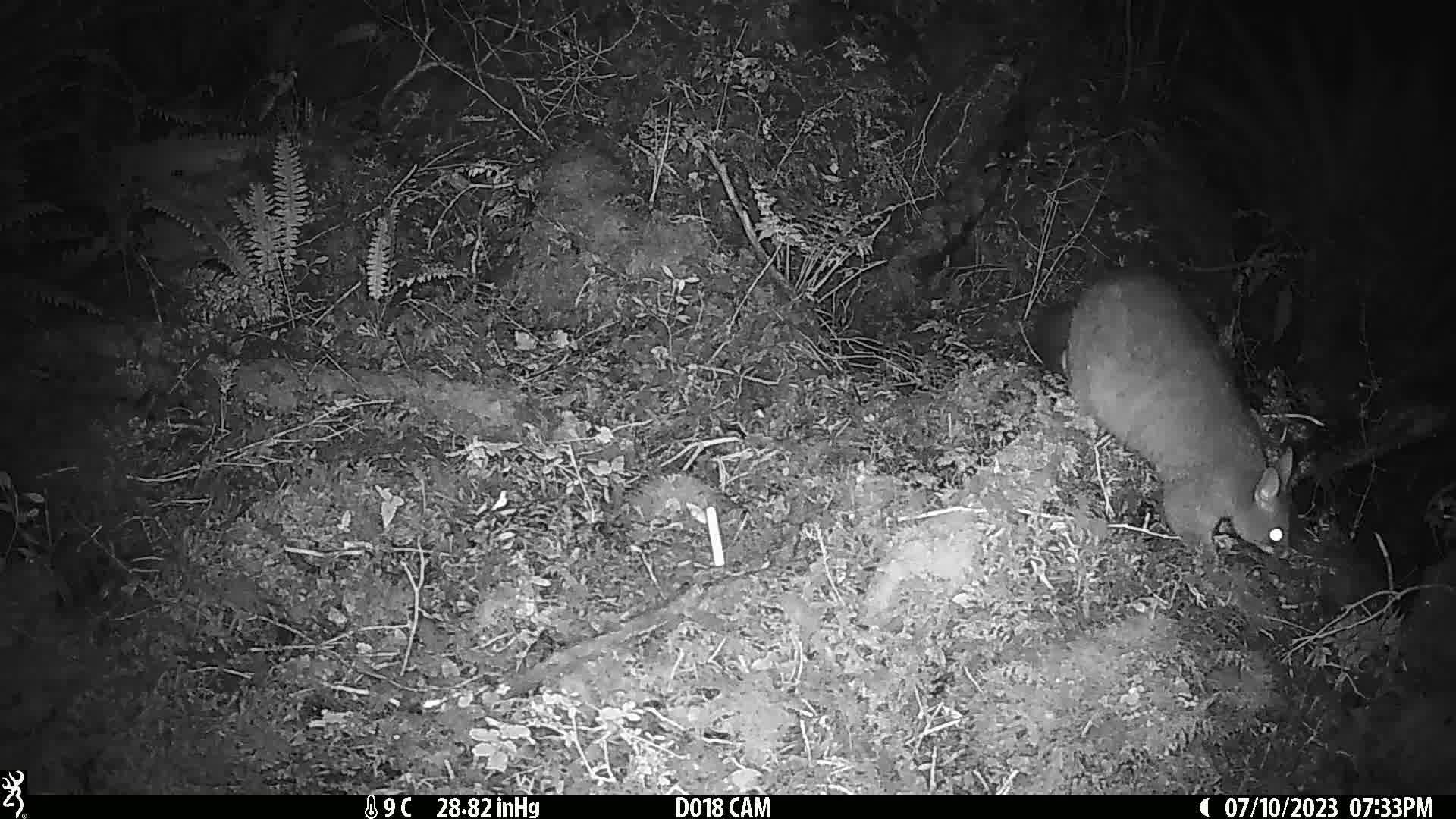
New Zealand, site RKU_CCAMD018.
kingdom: Animalia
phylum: Chordata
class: Mammalia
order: Diprotodontia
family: Phalangeridae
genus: Trichosurus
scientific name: Trichosurus vulpecula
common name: common brushtail possum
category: possum